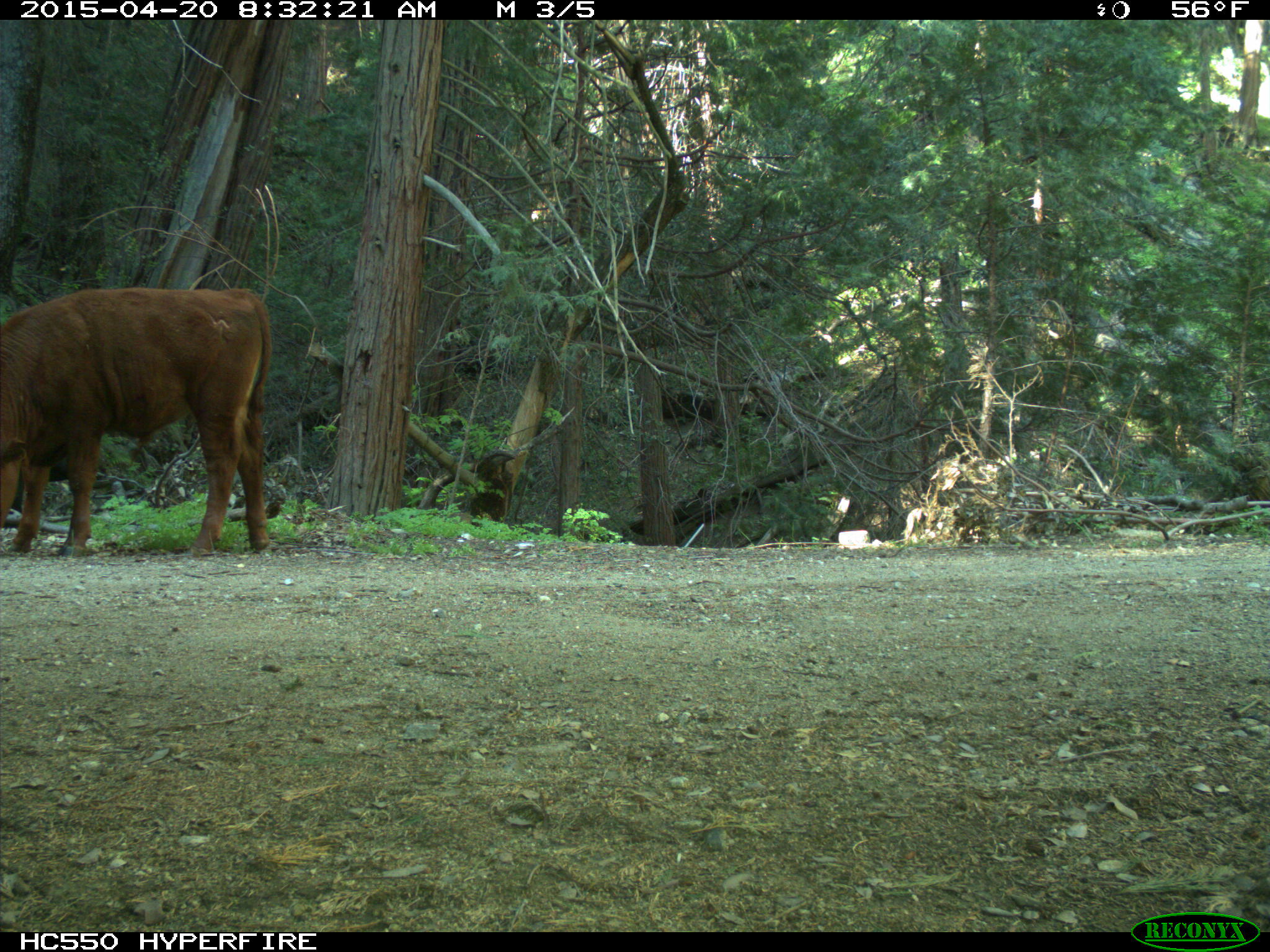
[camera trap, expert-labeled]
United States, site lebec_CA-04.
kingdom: Animalia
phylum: Chordata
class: Mammalia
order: Artiodactyla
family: Bovidae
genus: Bos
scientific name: Bos taurus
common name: domestic cow